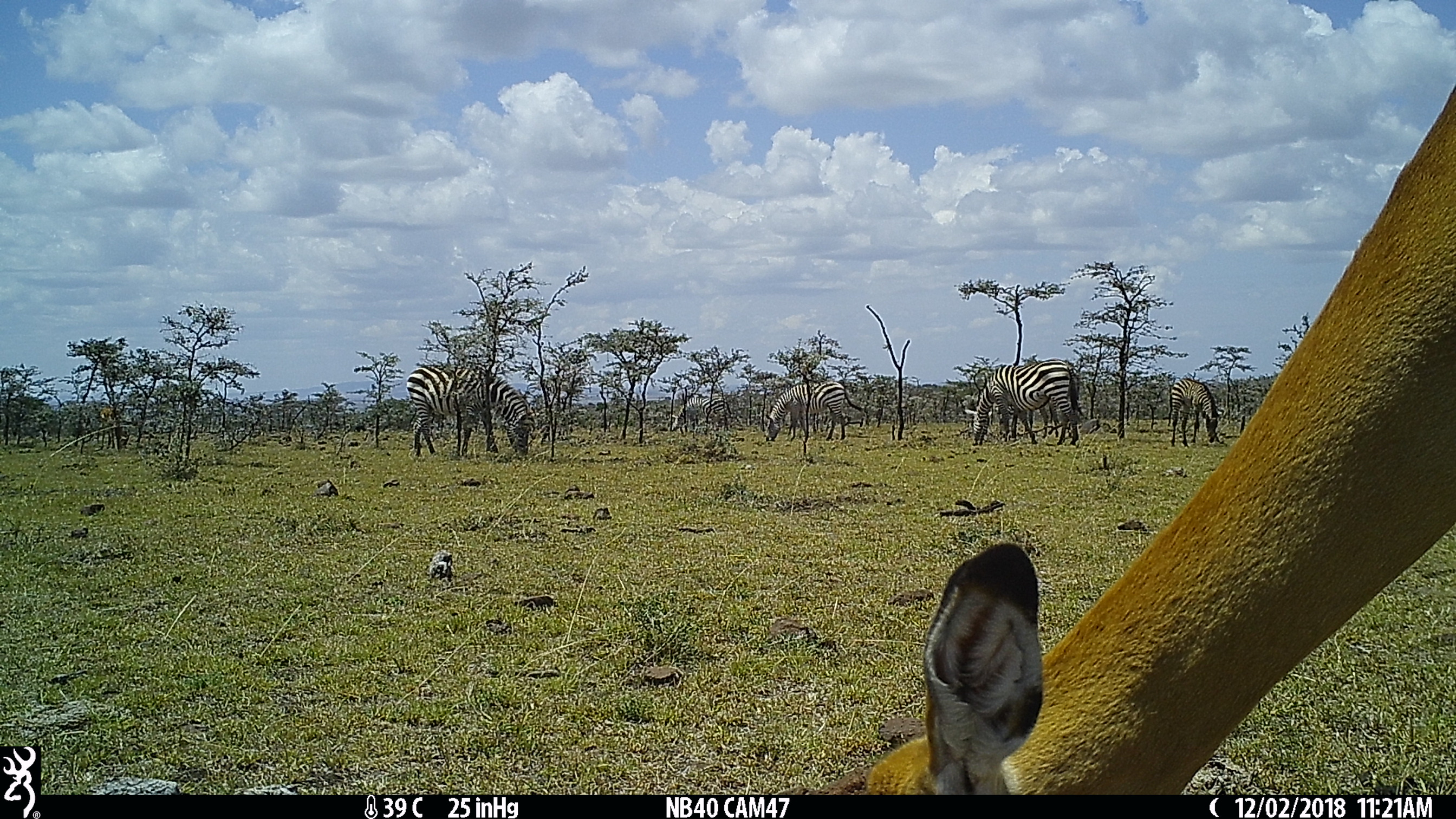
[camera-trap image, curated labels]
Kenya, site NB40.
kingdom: Animalia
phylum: Chordata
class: Mammalia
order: Perissodactyla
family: Equidae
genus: Equus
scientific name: Equus quagga burchellii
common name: burchell's zebra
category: zebra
Zebra (burchell's zebra) (Equus quagga burchellii).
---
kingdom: Animalia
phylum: Chordata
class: Mammalia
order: Artiodactyla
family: Bovidae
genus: Aepyceros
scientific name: Aepyceros melampus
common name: impala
Impala (Aepyceros melampus).